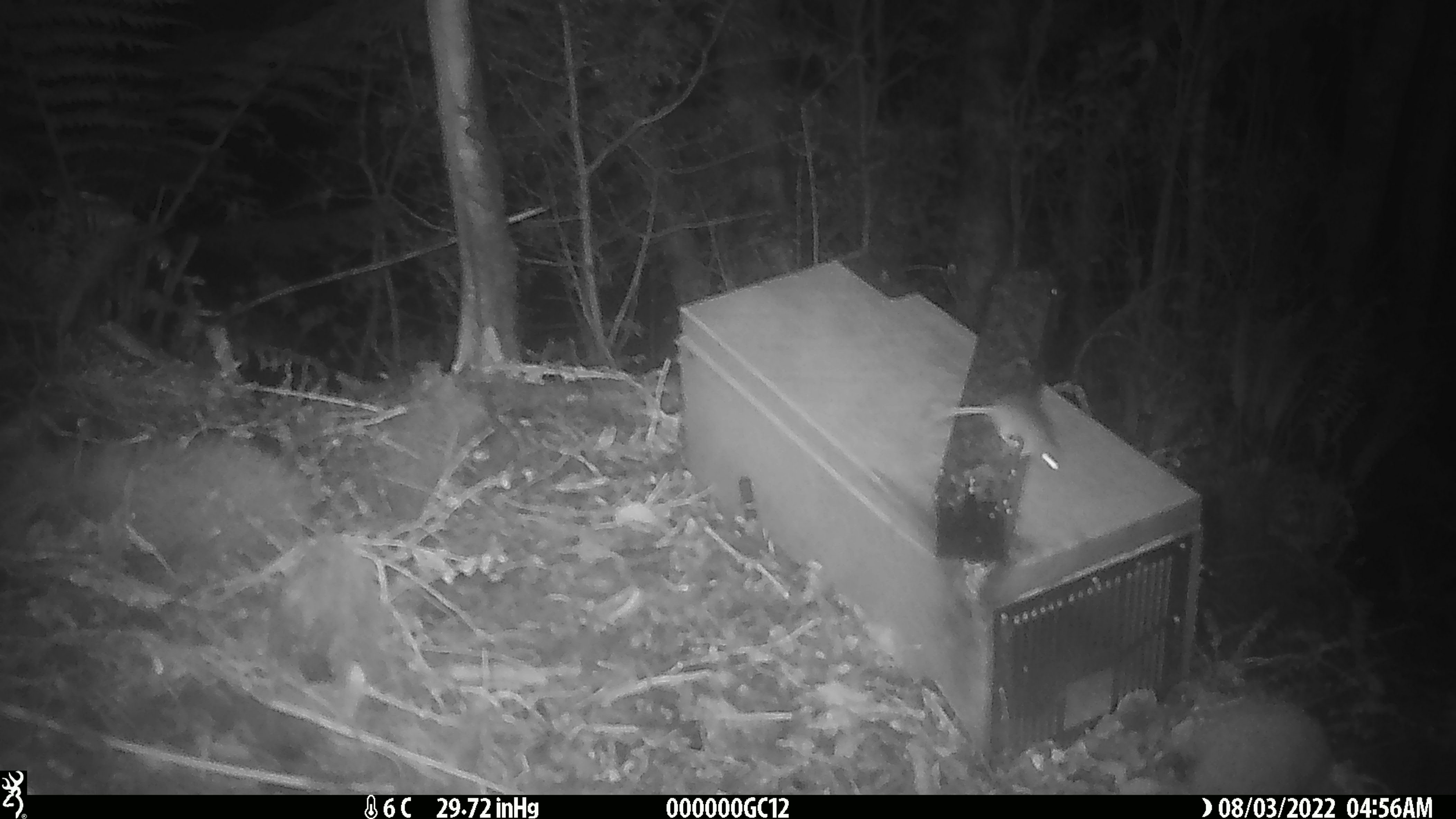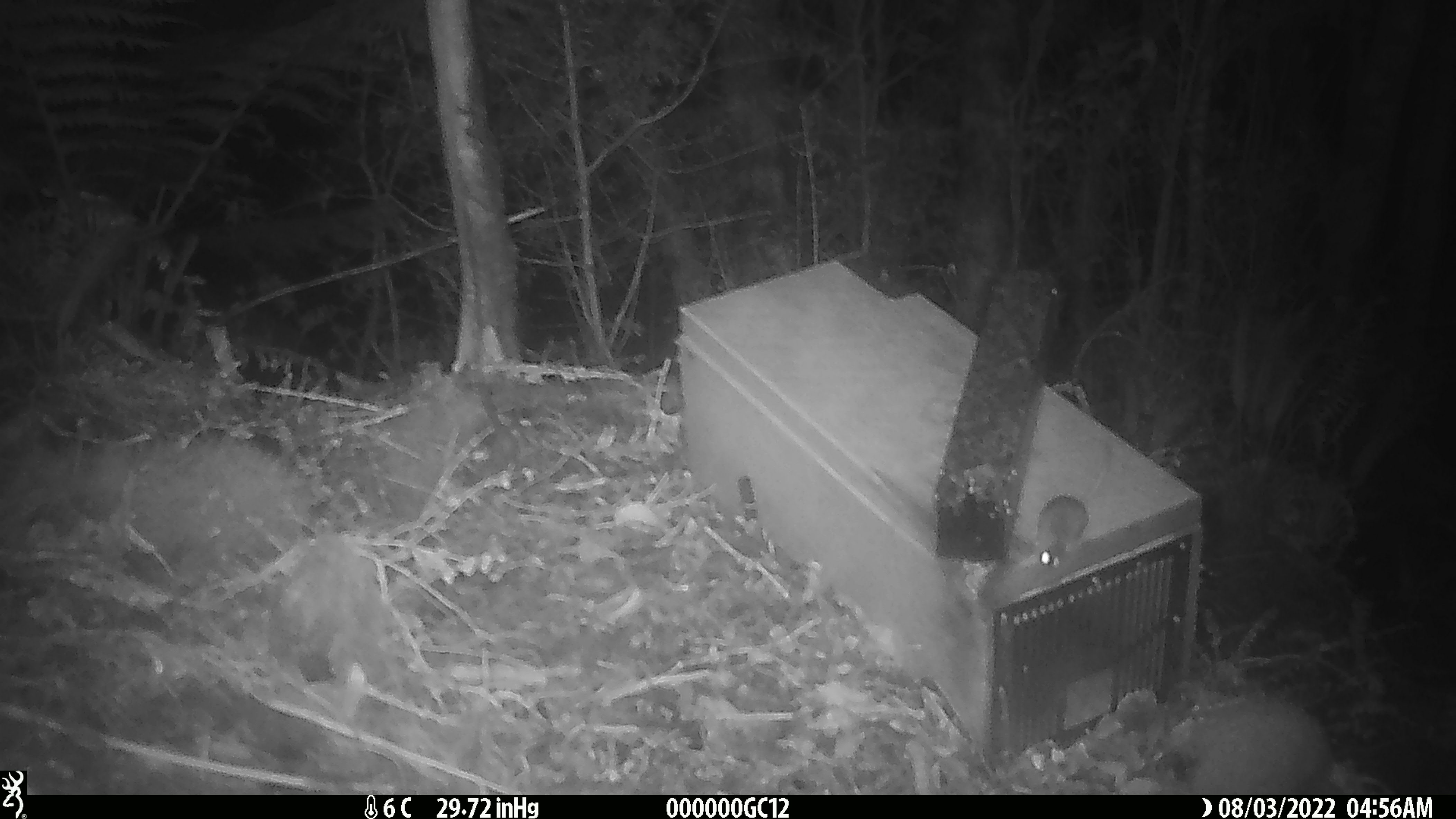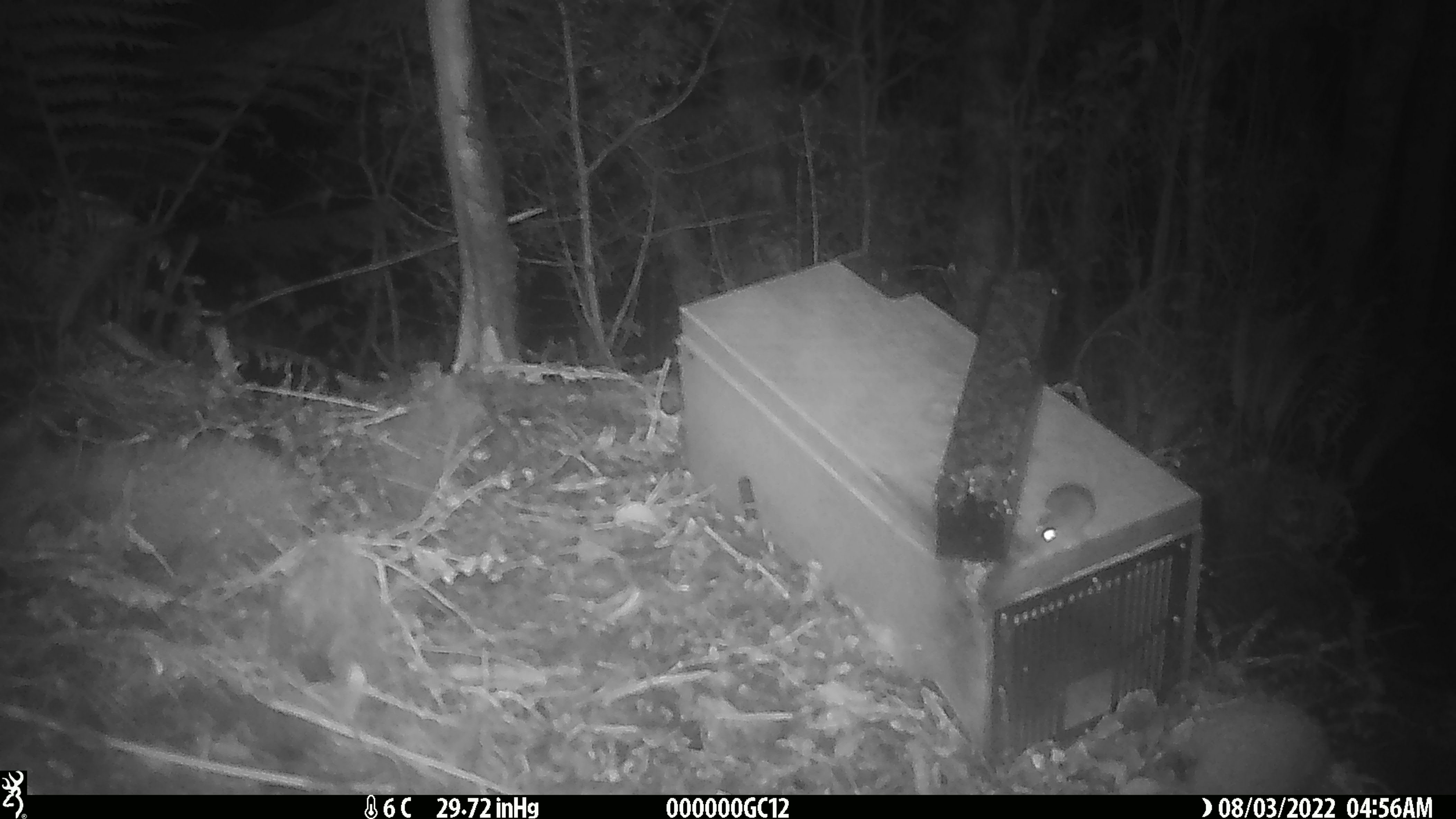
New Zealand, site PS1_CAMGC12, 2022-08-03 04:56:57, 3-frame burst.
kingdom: Animalia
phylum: Chordata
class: Mammalia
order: Rodentia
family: Muridae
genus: Mus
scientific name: Mus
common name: mouse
Mouse (Mus).